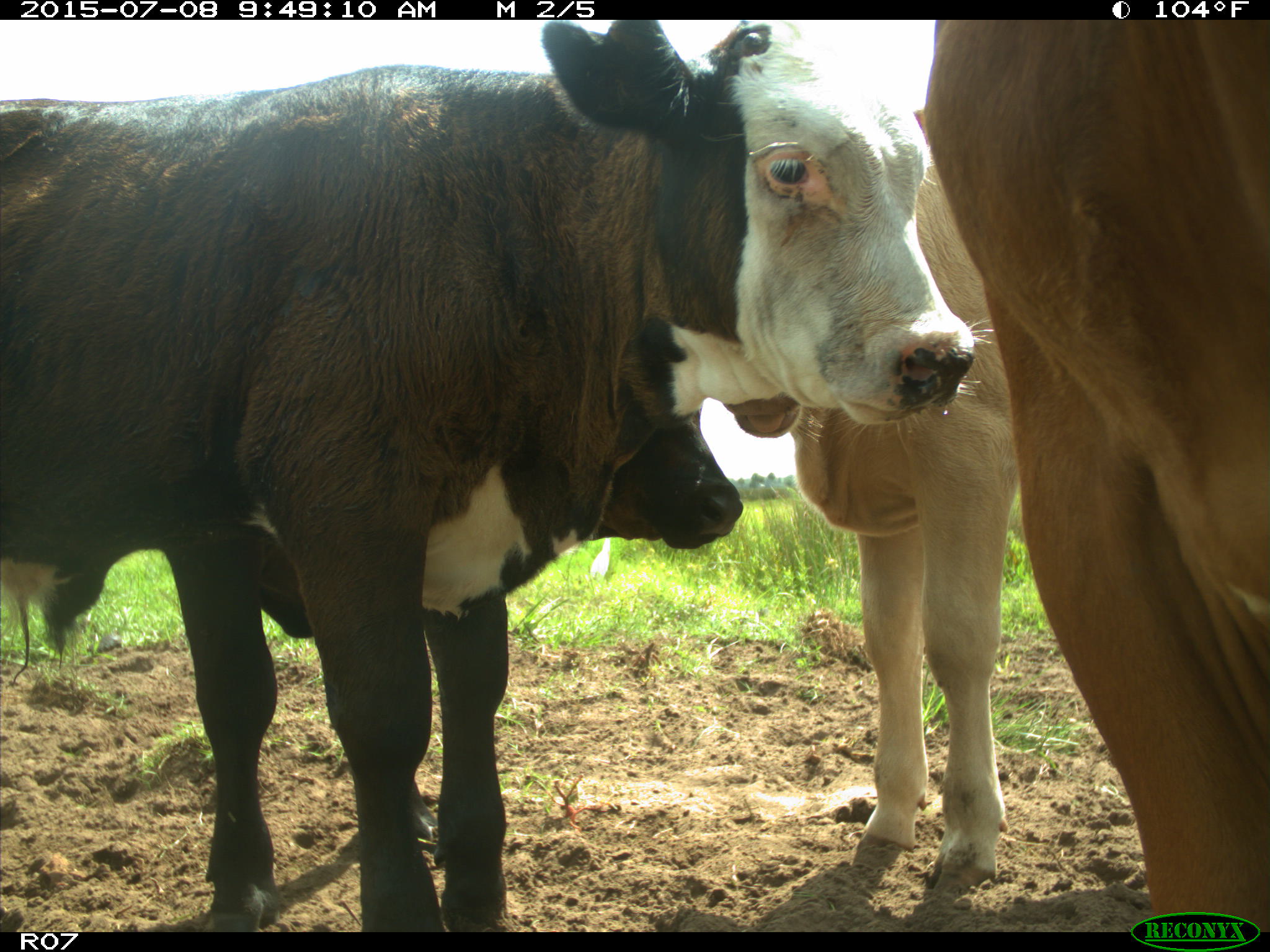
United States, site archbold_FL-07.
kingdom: Animalia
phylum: Chordata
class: Mammalia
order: Artiodactyla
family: Bovidae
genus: Bos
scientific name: Bos taurus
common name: domestic cow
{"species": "Bos taurus (domestic cow)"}